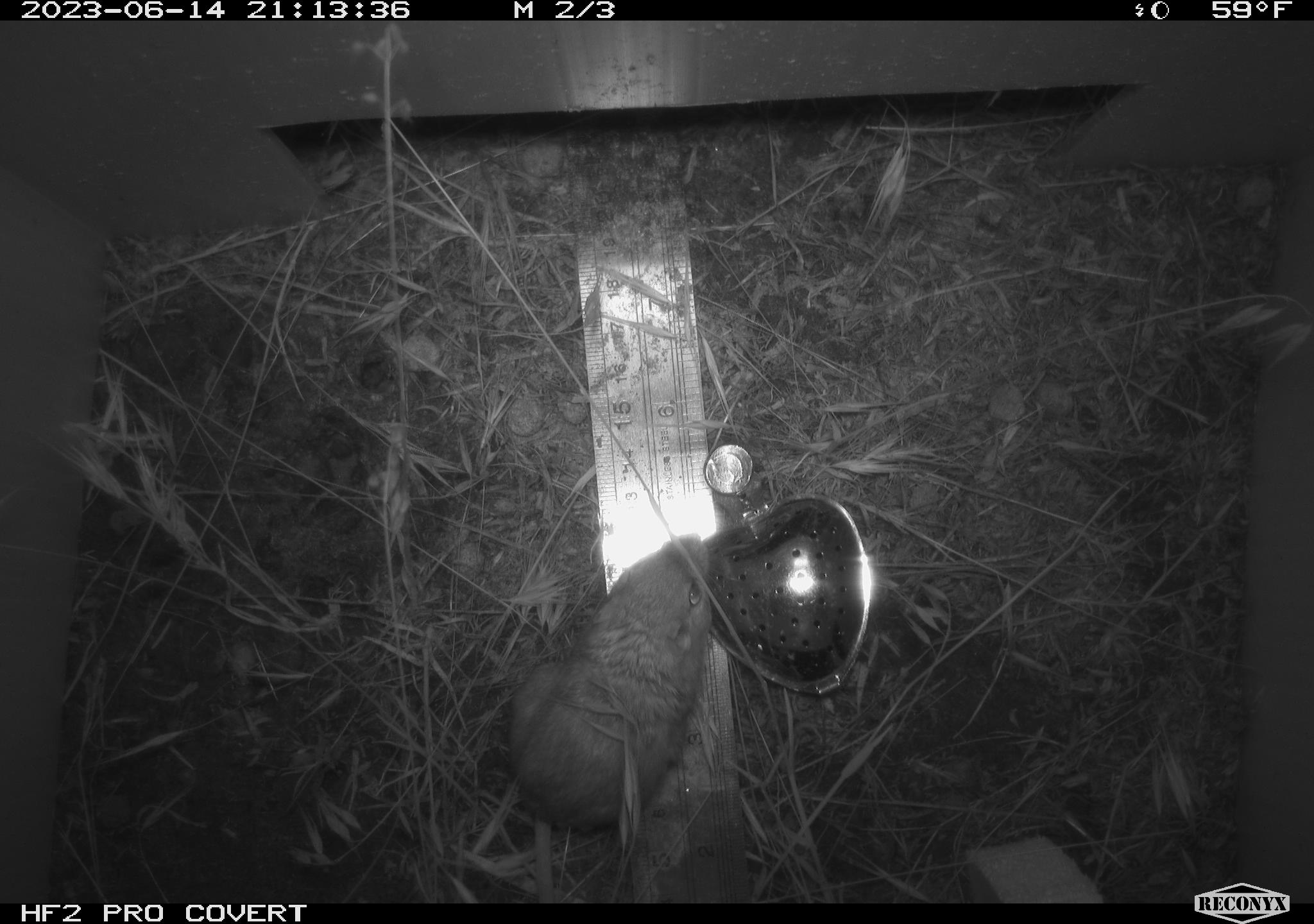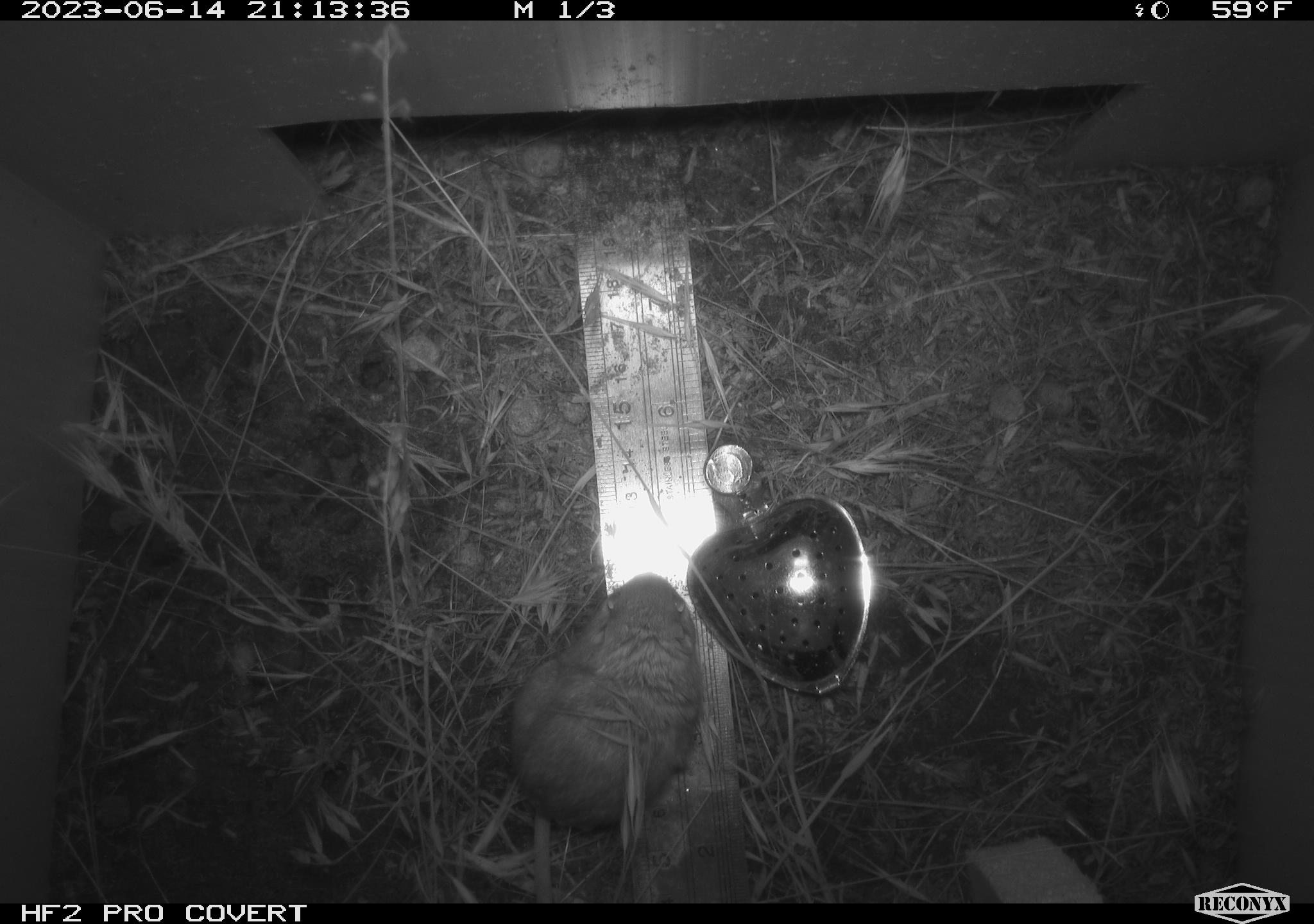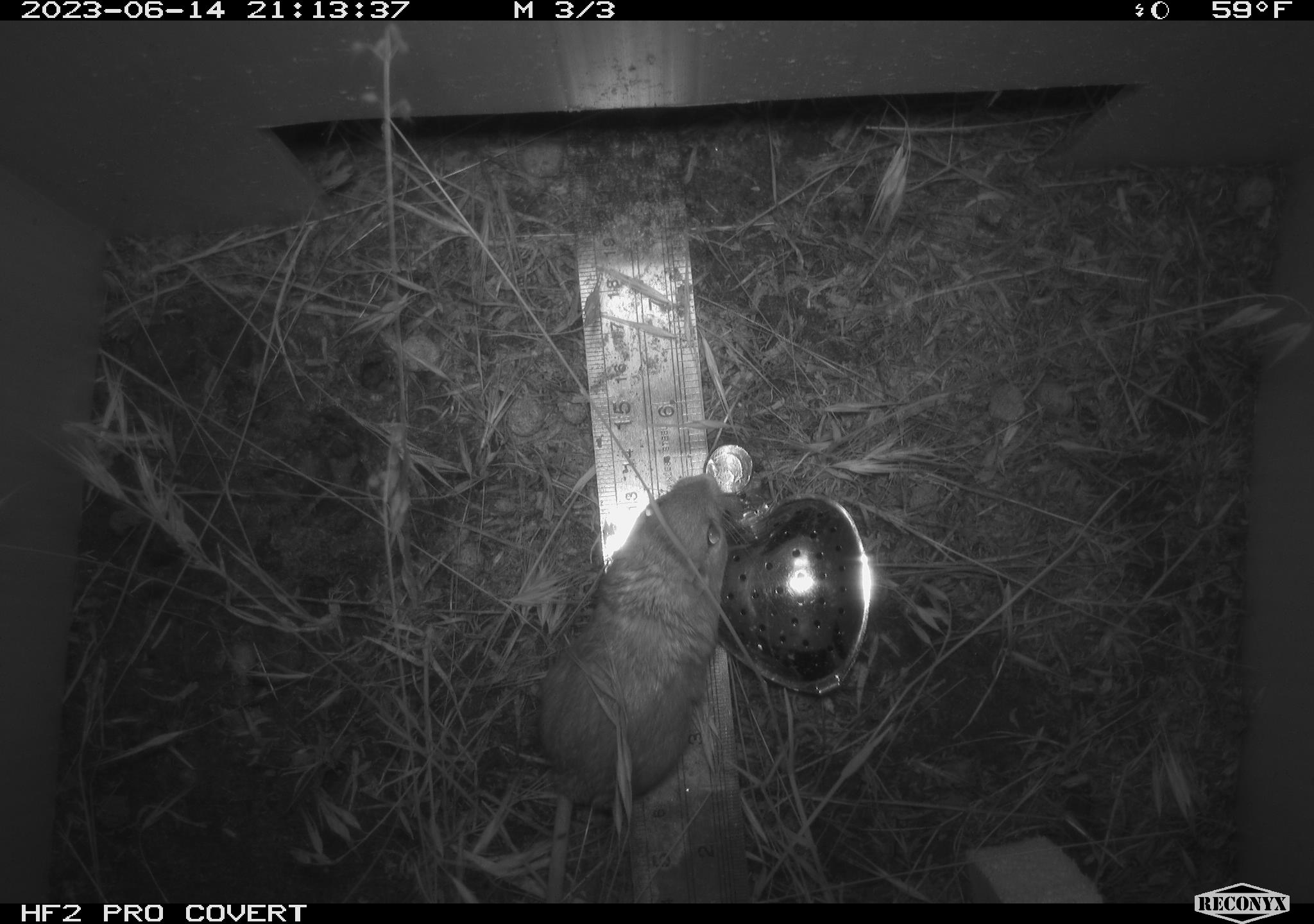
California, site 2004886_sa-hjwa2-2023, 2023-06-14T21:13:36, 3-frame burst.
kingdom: Animalia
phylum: Chordata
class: Mammalia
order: Rodentia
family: Heteromyidae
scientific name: Heteromyidae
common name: kangaroo rats and pocket mice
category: heteromyidae family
Heteromyidae family (kangaroo rats and pocket mice) (Heteromyidae).